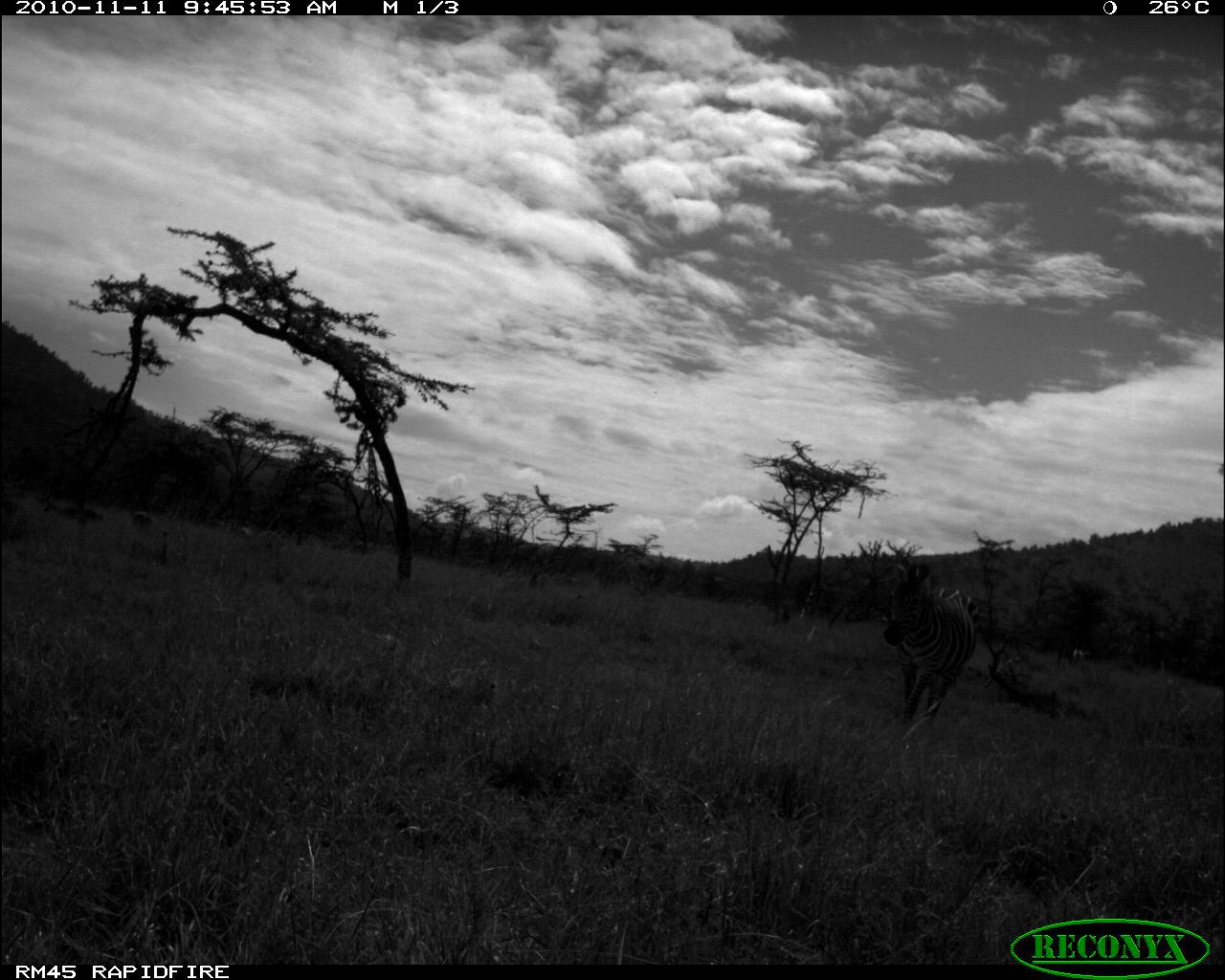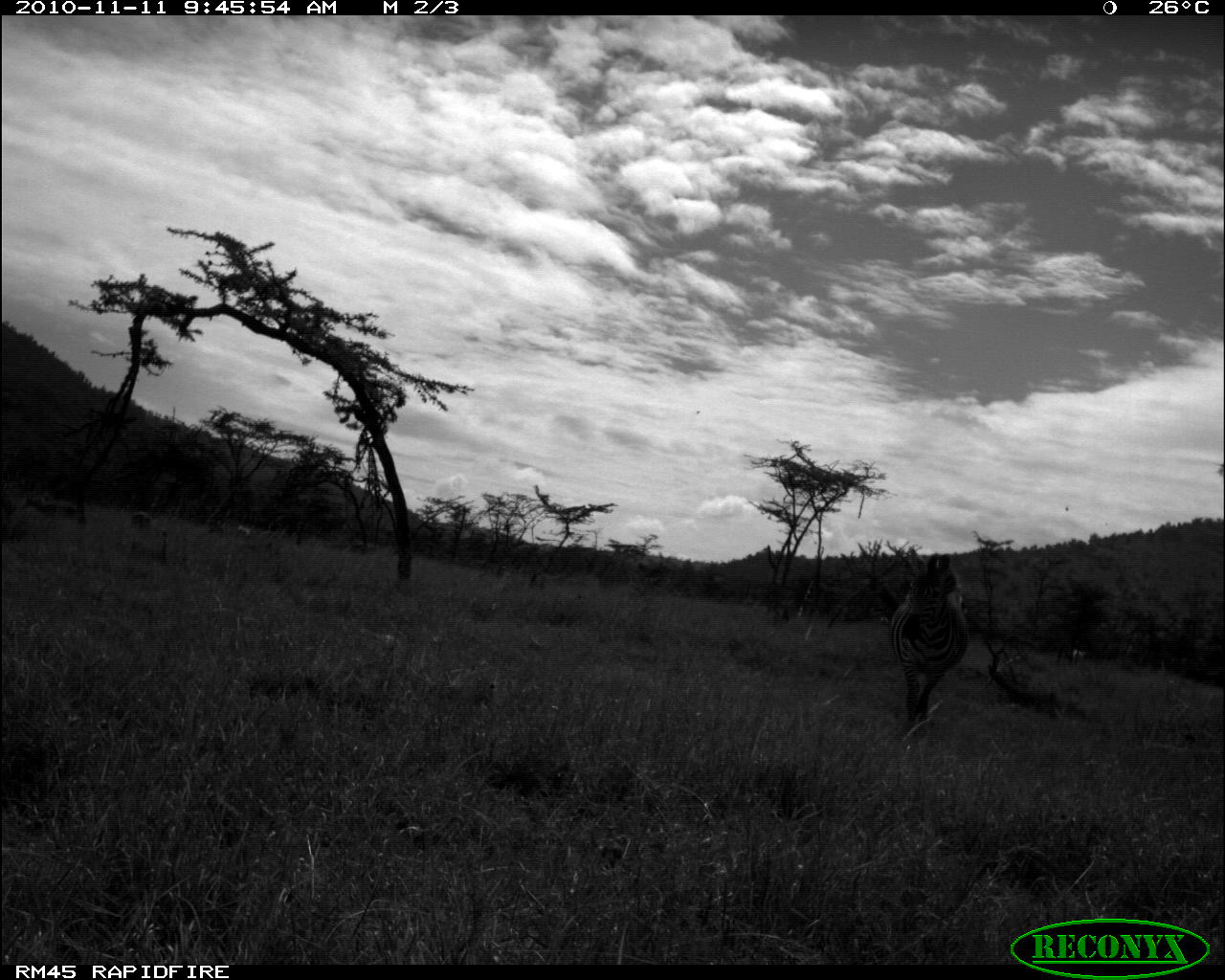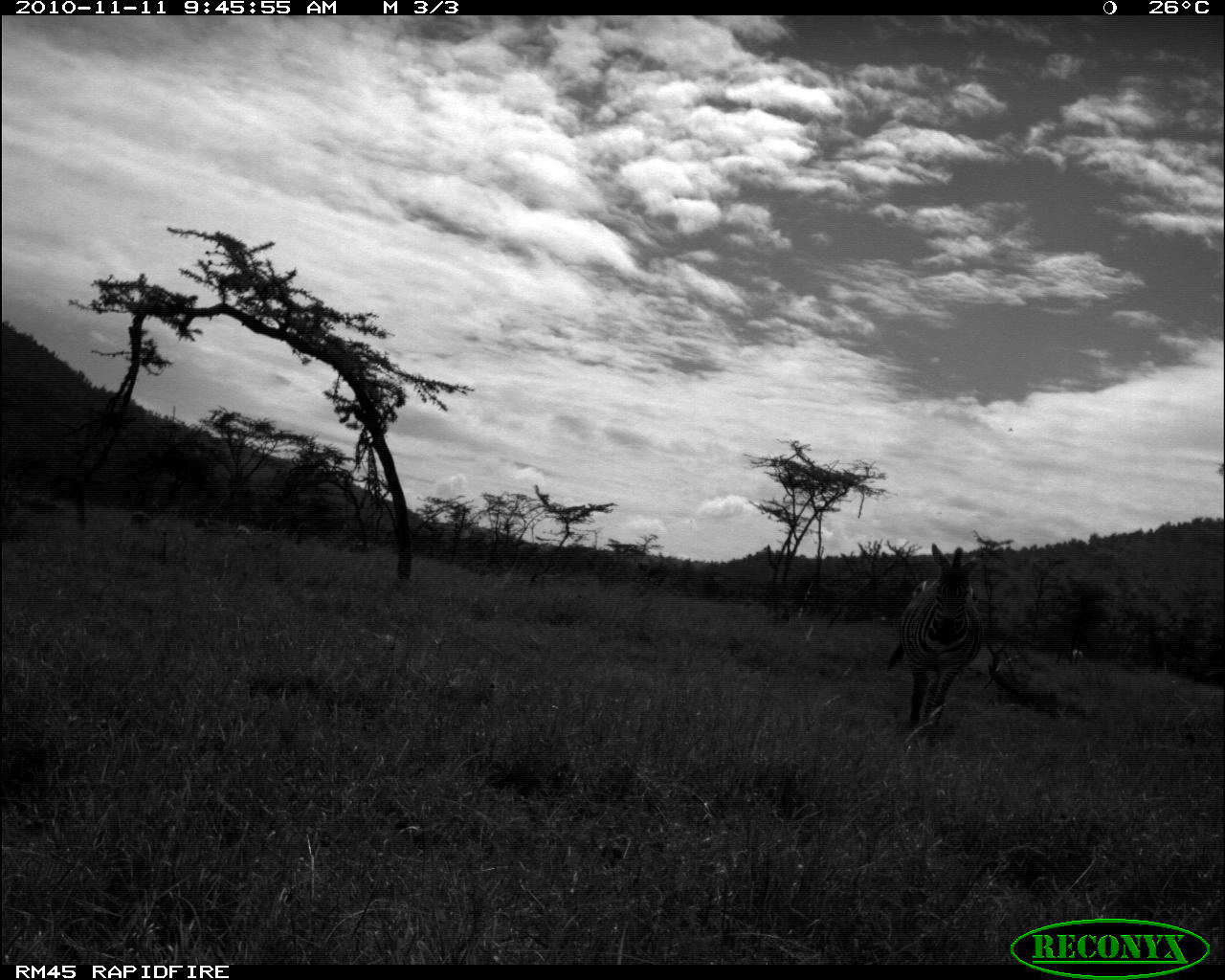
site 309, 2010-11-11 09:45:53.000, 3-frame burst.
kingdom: Animalia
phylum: Chordata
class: Mammalia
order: Perissodactyla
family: Equidae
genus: Equus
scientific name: Equus quagga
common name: plains zebra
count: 1